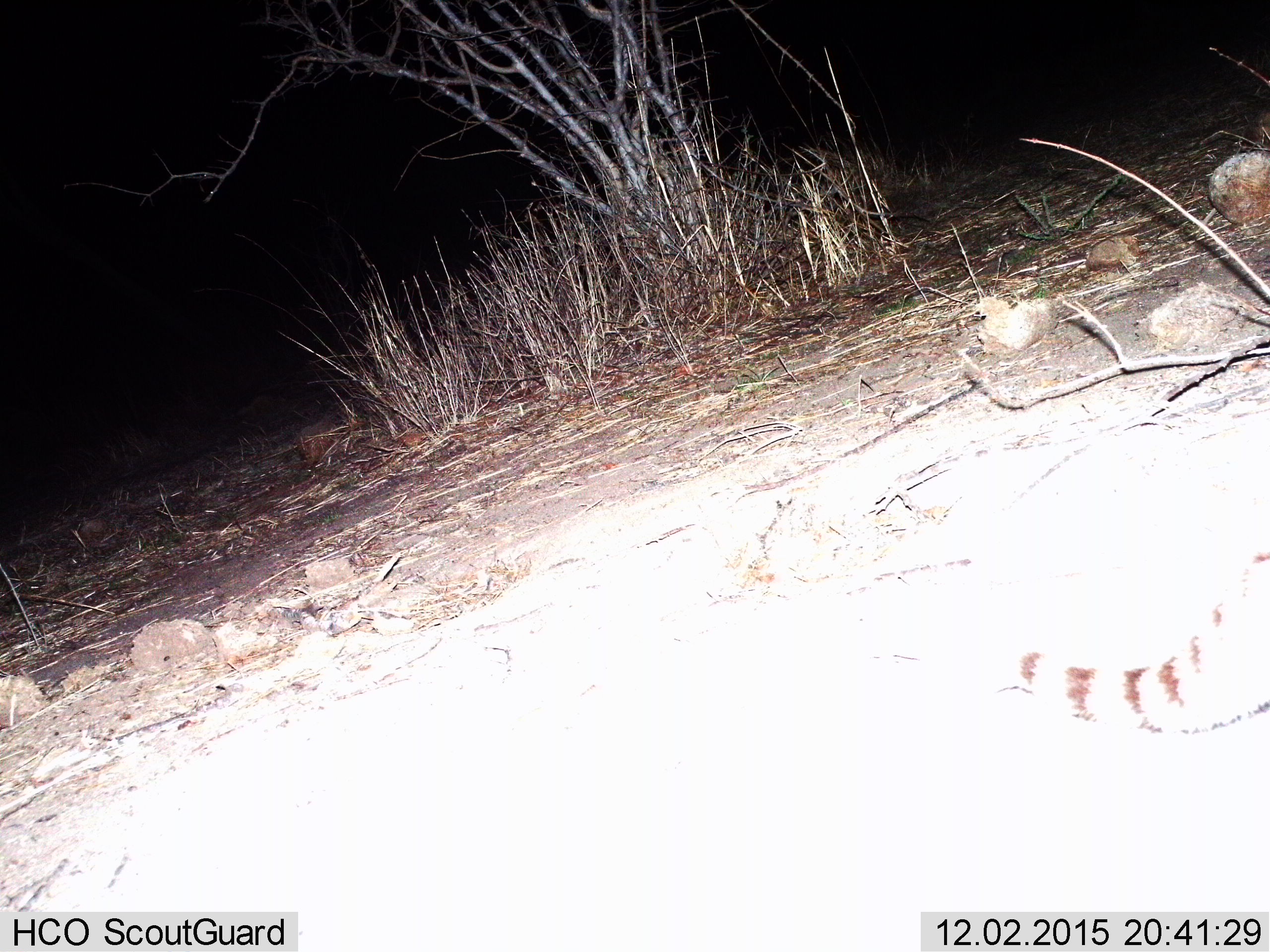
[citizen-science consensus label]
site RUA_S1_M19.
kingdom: Animalia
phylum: Chordata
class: Mammalia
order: Carnivora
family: Viverridae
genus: Genetta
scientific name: Genetta genetta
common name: small-spotted genet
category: genetcommonsmallspotted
Genetcommonsmallspotted (small-spotted genet) (Genetta genetta), count 1. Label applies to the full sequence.